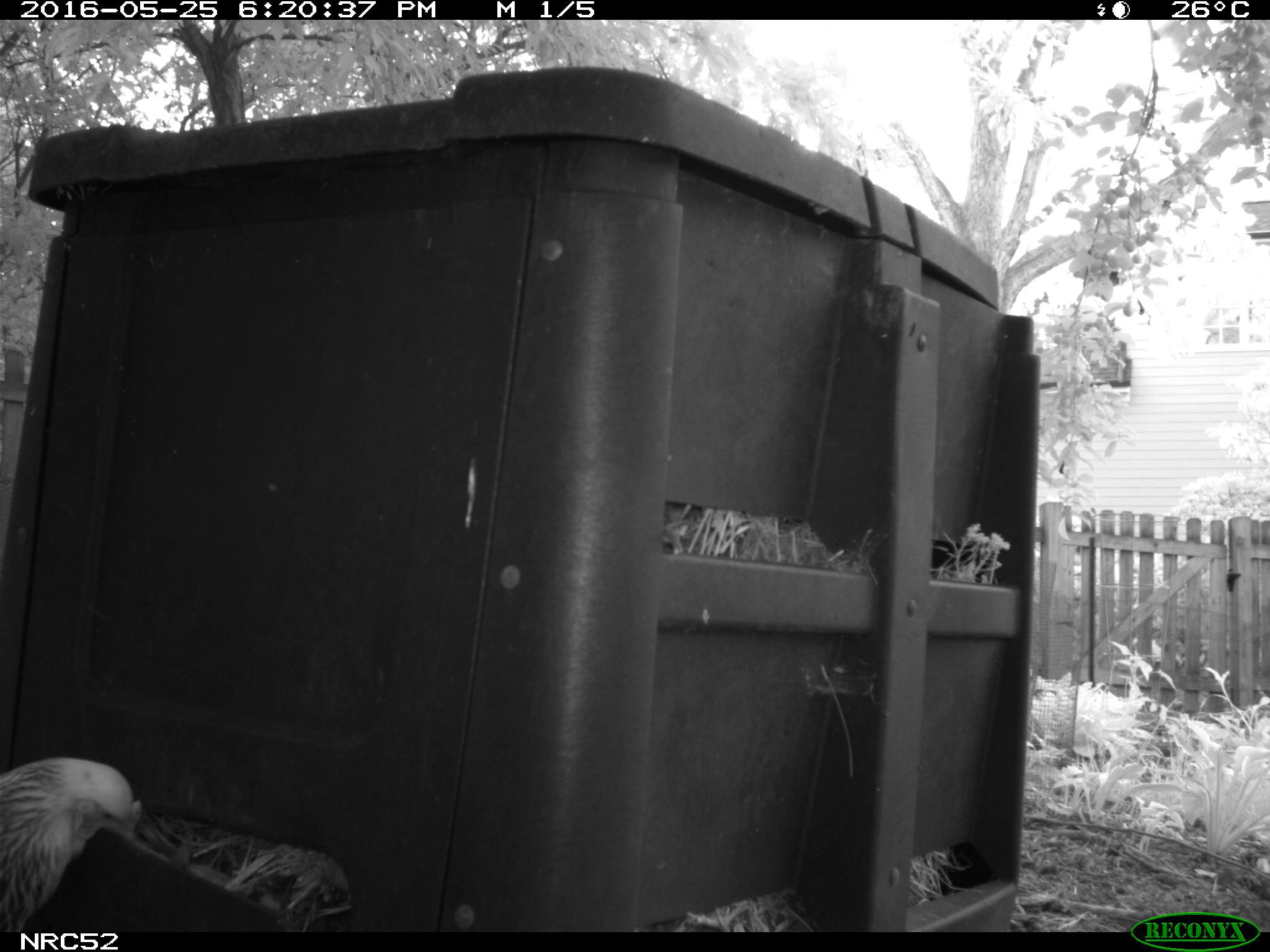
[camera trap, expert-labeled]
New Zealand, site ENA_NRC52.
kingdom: Animalia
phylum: Chordata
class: Aves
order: Galliformes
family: Phasianidae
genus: Gallus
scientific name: Gallus gallus domesticus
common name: chicken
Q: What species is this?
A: Chicken (Gallus gallus domesticus).